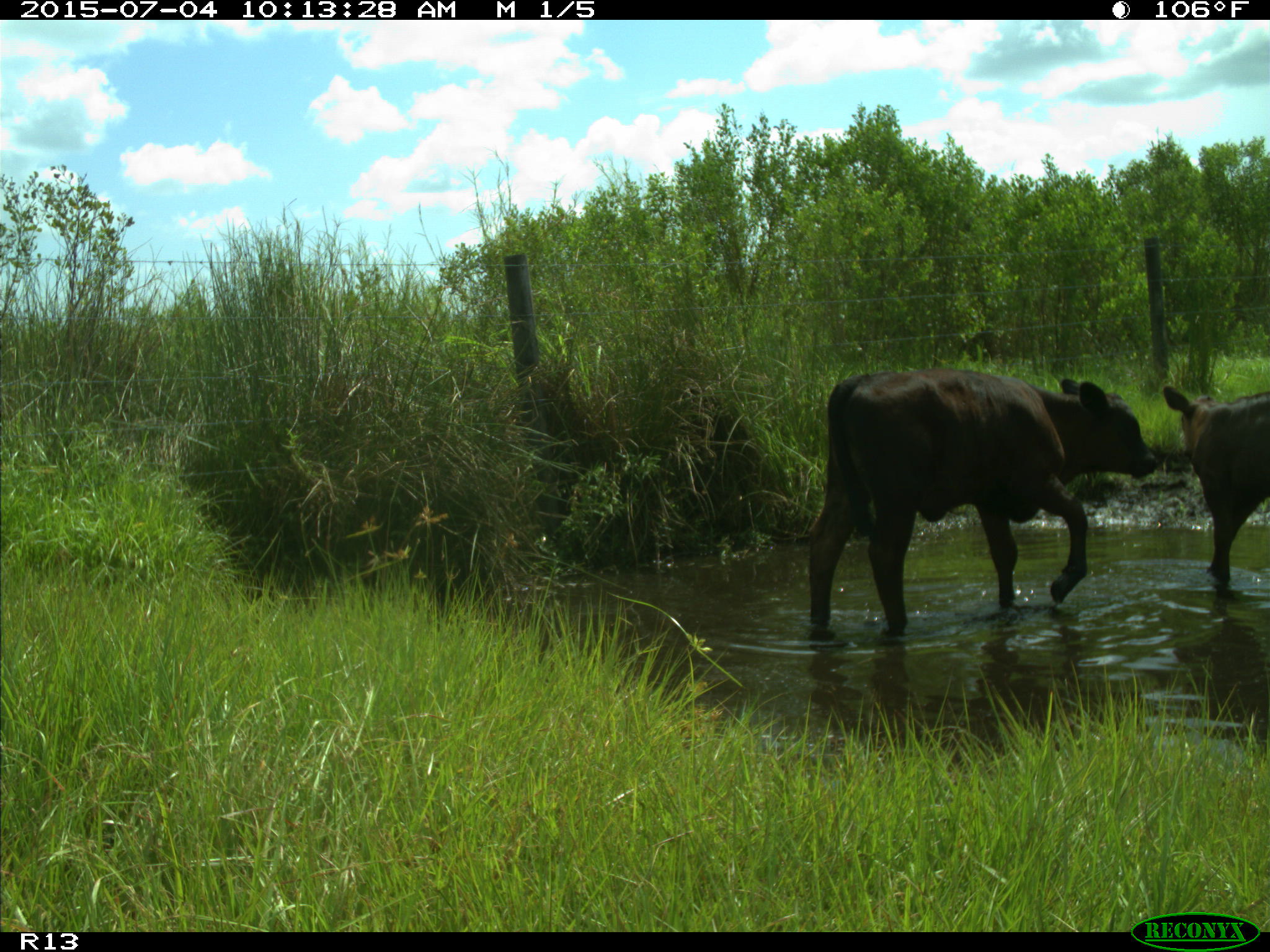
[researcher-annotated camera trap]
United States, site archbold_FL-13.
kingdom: Animalia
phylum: Chordata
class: Mammalia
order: Artiodactyla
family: Bovidae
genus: Bos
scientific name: Bos taurus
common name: domestic cow